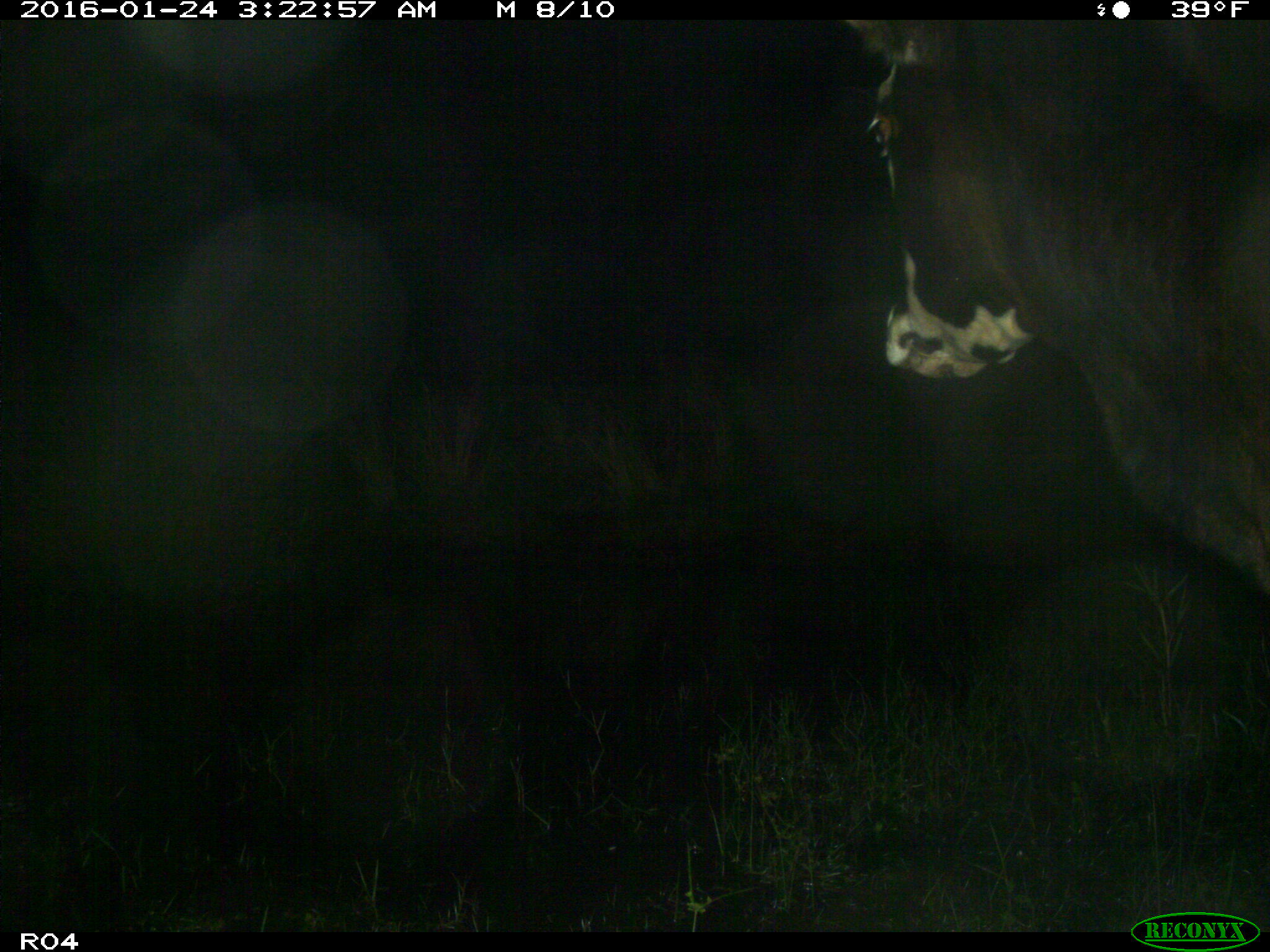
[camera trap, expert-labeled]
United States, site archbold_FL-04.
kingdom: Animalia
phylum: Chordata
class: Mammalia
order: Artiodactyla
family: Bovidae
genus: Bos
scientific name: Bos taurus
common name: domestic cow